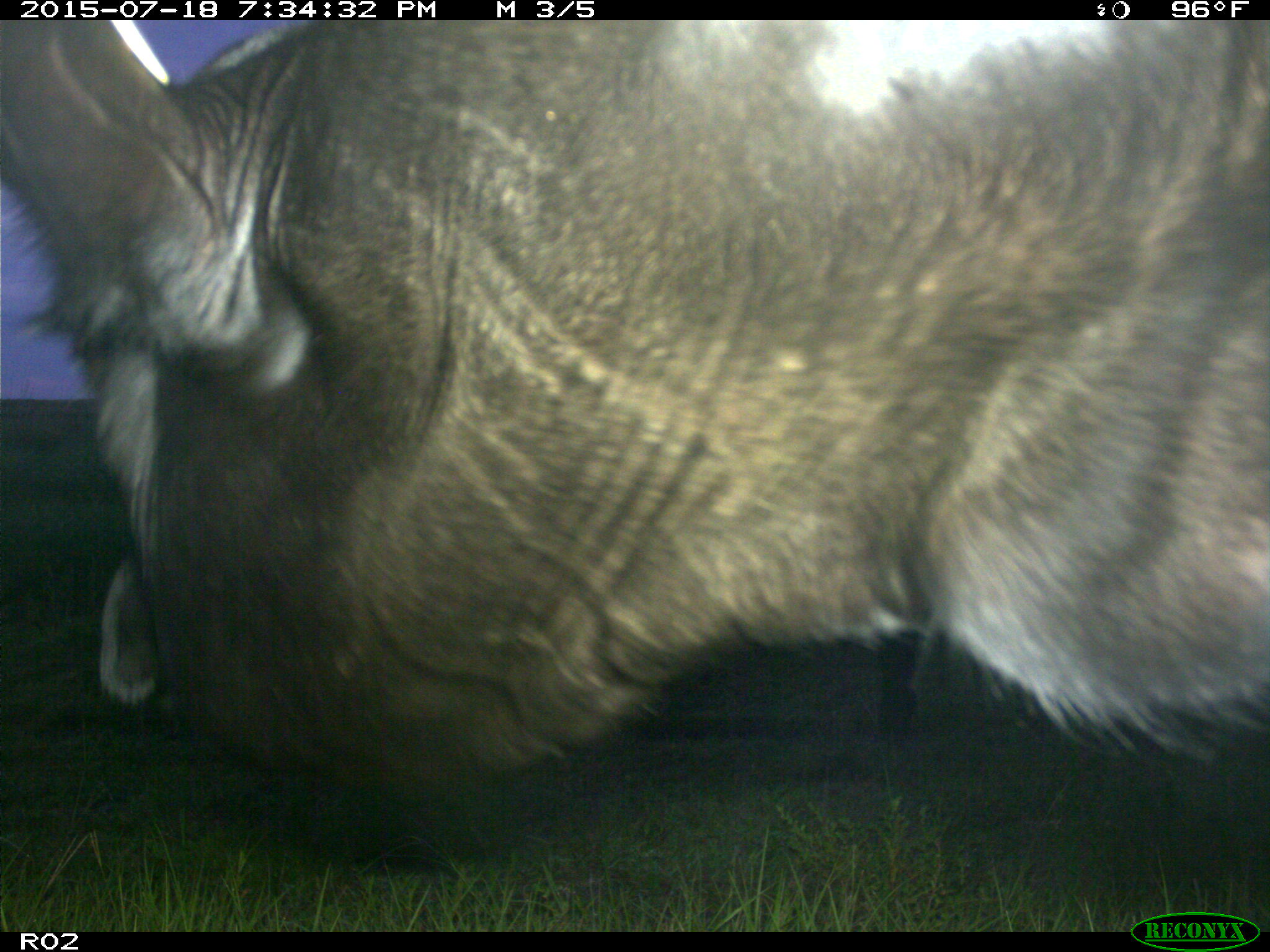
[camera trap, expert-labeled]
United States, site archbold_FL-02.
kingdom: Animalia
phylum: Chordata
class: Mammalia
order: Artiodactyla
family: Bovidae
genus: Bos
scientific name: Bos taurus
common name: domestic cow